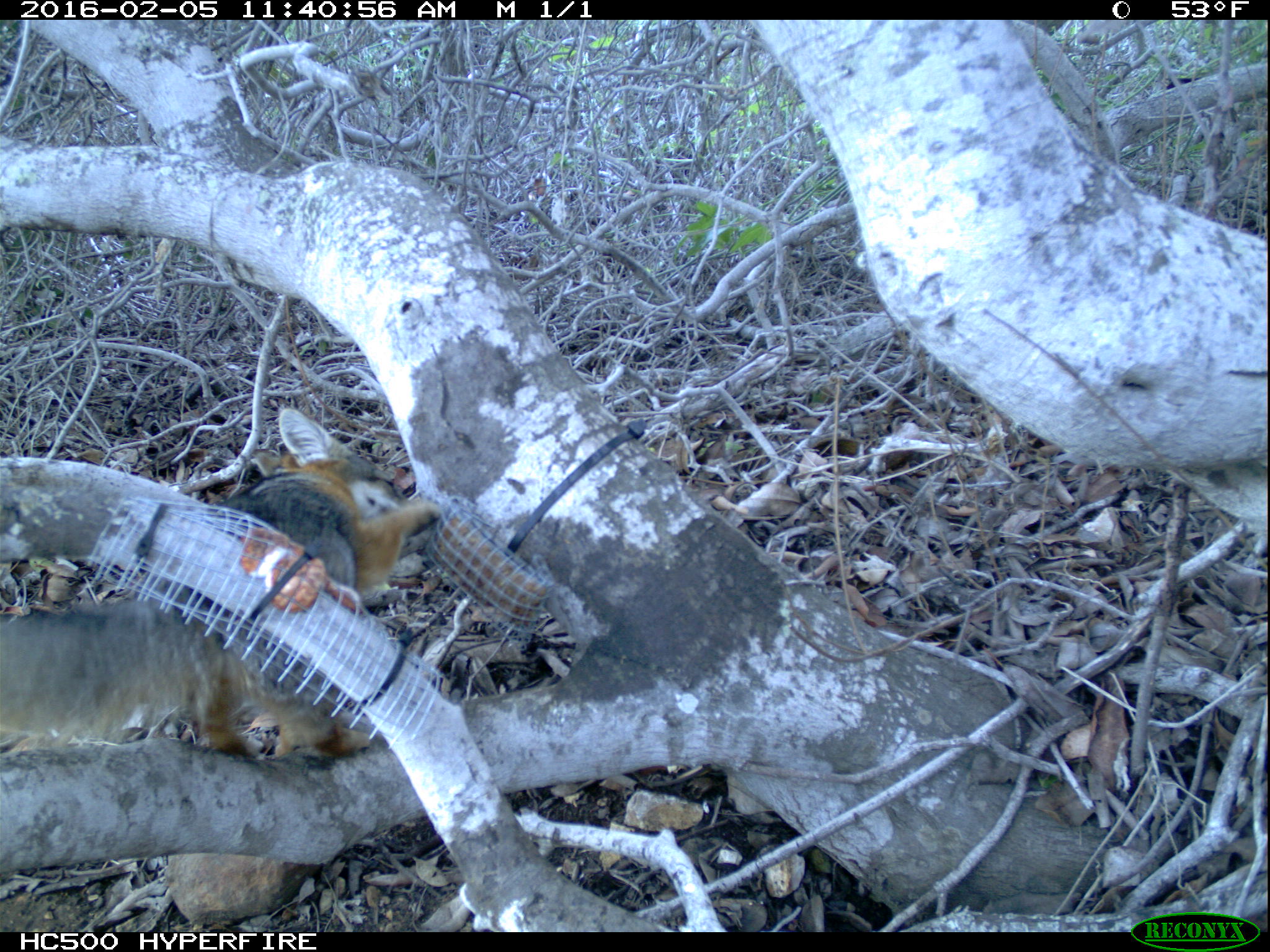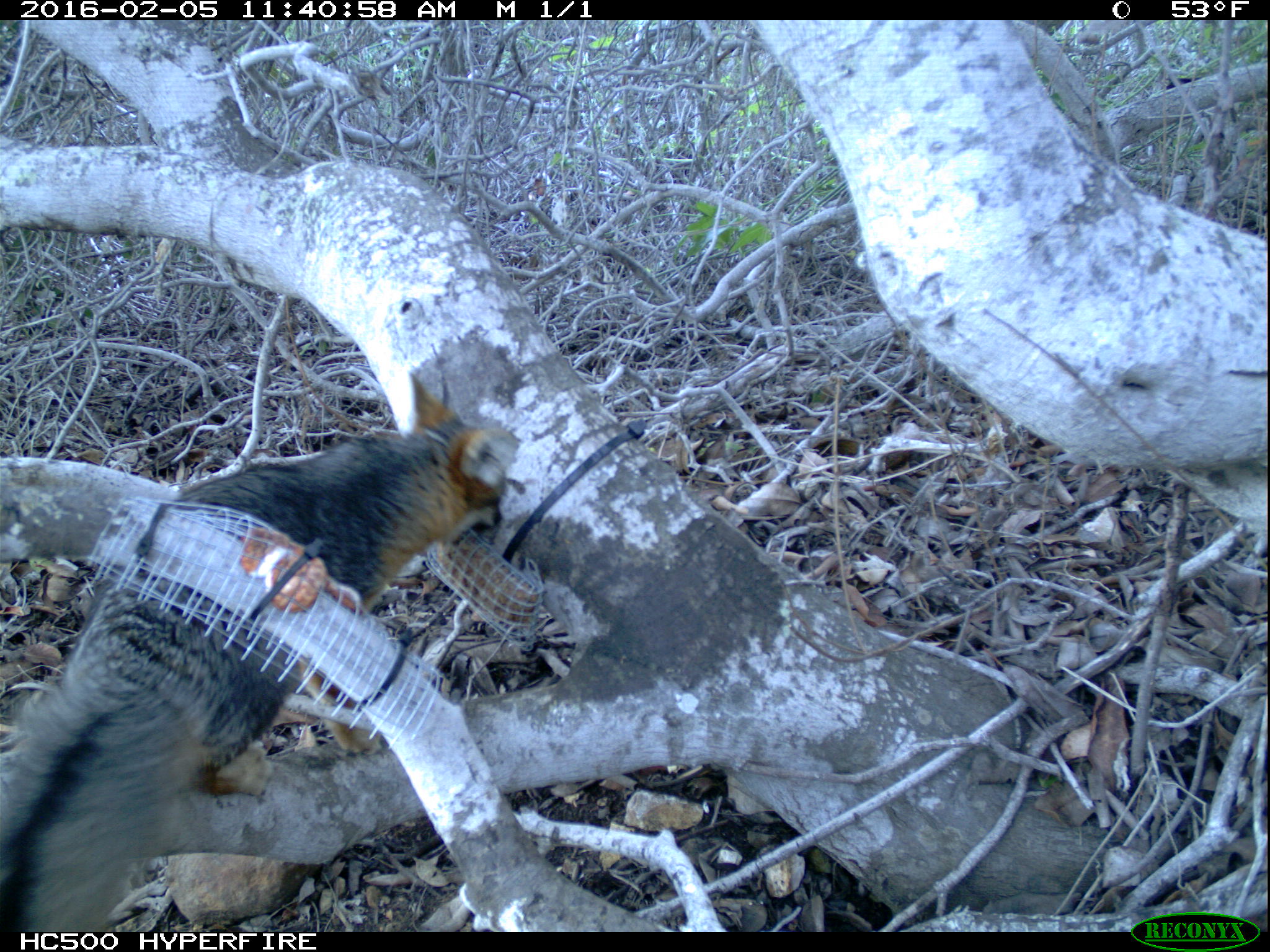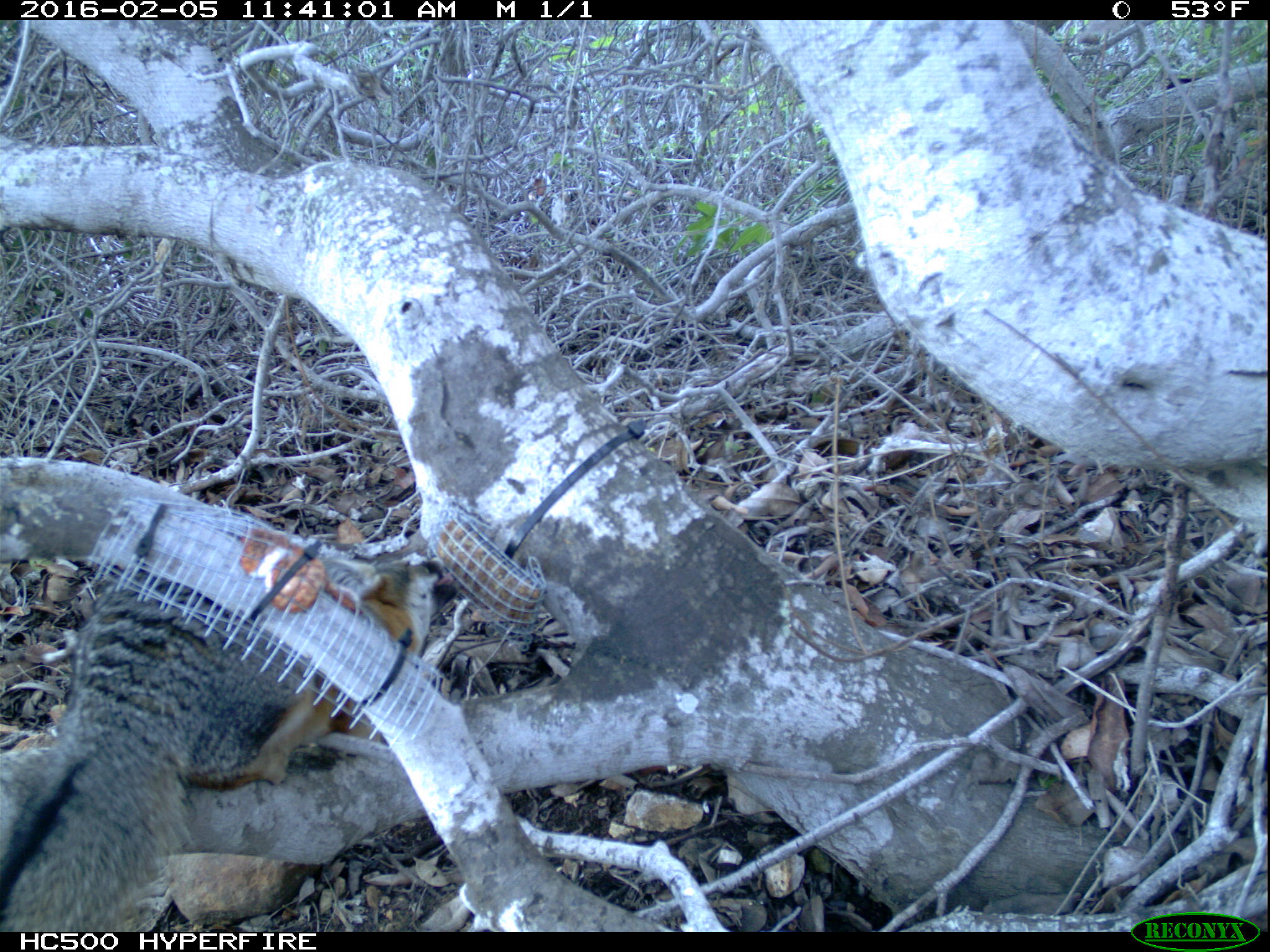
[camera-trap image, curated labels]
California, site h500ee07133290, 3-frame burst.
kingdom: Animalia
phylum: Chordata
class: Mammalia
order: Carnivora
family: Canidae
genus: Urocyon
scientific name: Urocyon littoralis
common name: island fox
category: fox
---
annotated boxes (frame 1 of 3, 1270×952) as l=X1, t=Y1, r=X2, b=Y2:
fox: l=0, t=407, r=441, b=756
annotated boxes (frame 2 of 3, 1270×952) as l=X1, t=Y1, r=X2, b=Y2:
fox: l=0, t=369, r=515, b=929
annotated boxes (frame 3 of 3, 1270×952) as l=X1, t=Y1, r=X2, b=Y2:
fox: l=0, t=560, r=442, b=932